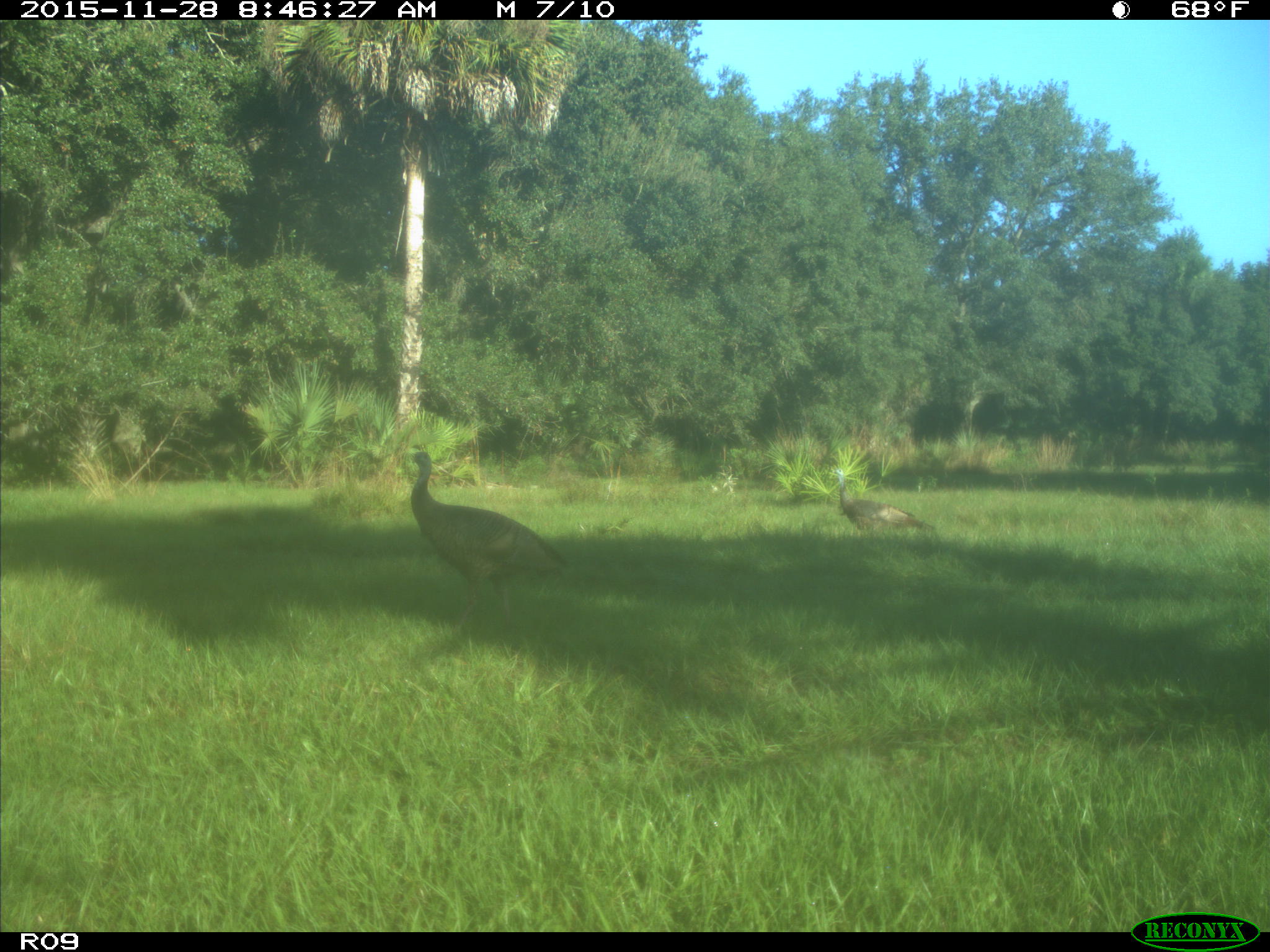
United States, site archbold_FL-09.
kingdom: Animalia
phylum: Chordata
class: Aves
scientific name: Aves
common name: birds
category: unidentified bird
Unidentified bird (birds) (Aves).